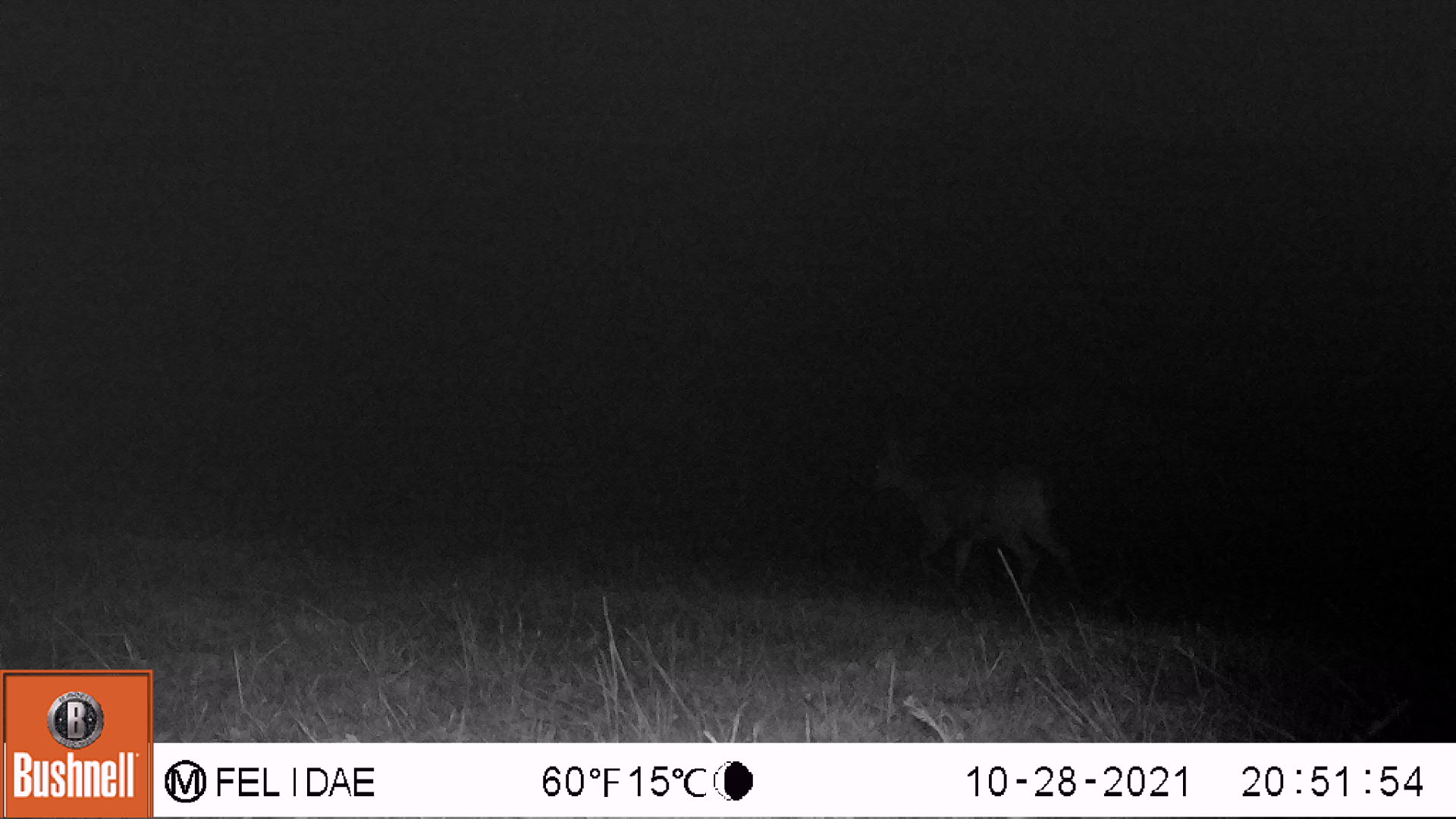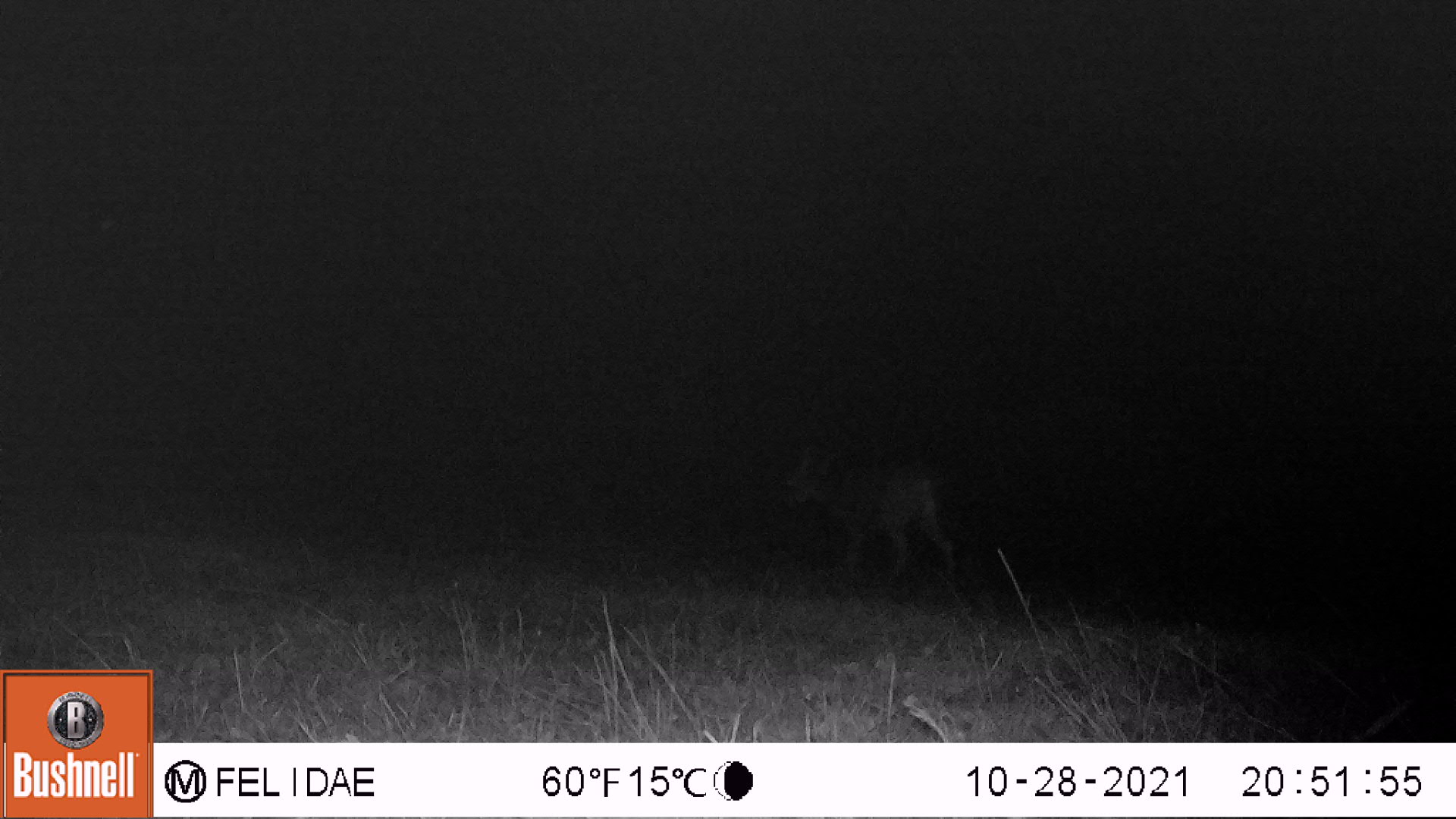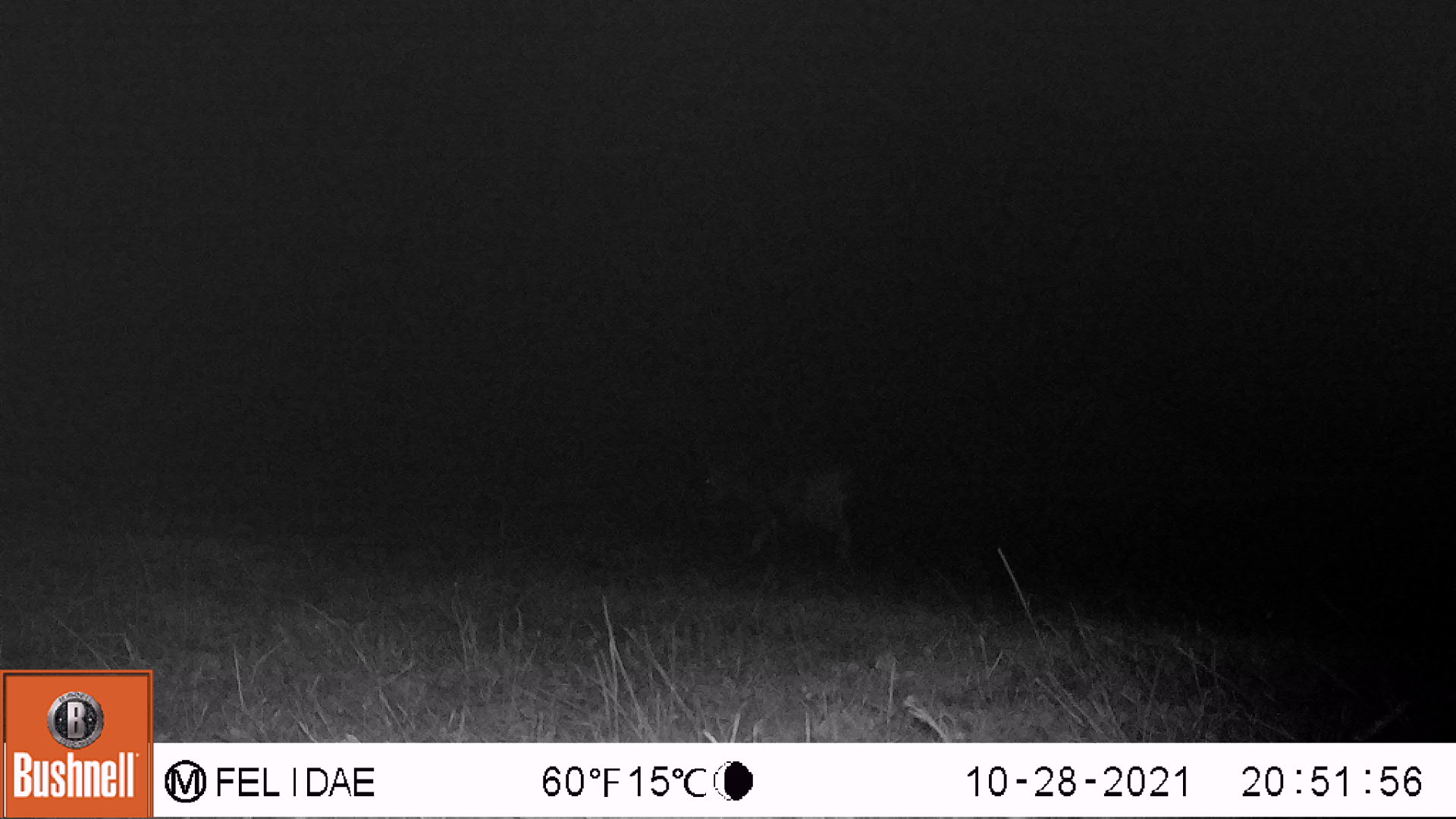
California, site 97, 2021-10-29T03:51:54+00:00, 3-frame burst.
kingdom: Animalia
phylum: Chordata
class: Mammalia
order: Artiodactyla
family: Cervidae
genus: Odocoileus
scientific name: Odocoileus hemionus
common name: mule deer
Mule deer (Odocoileus hemionus).